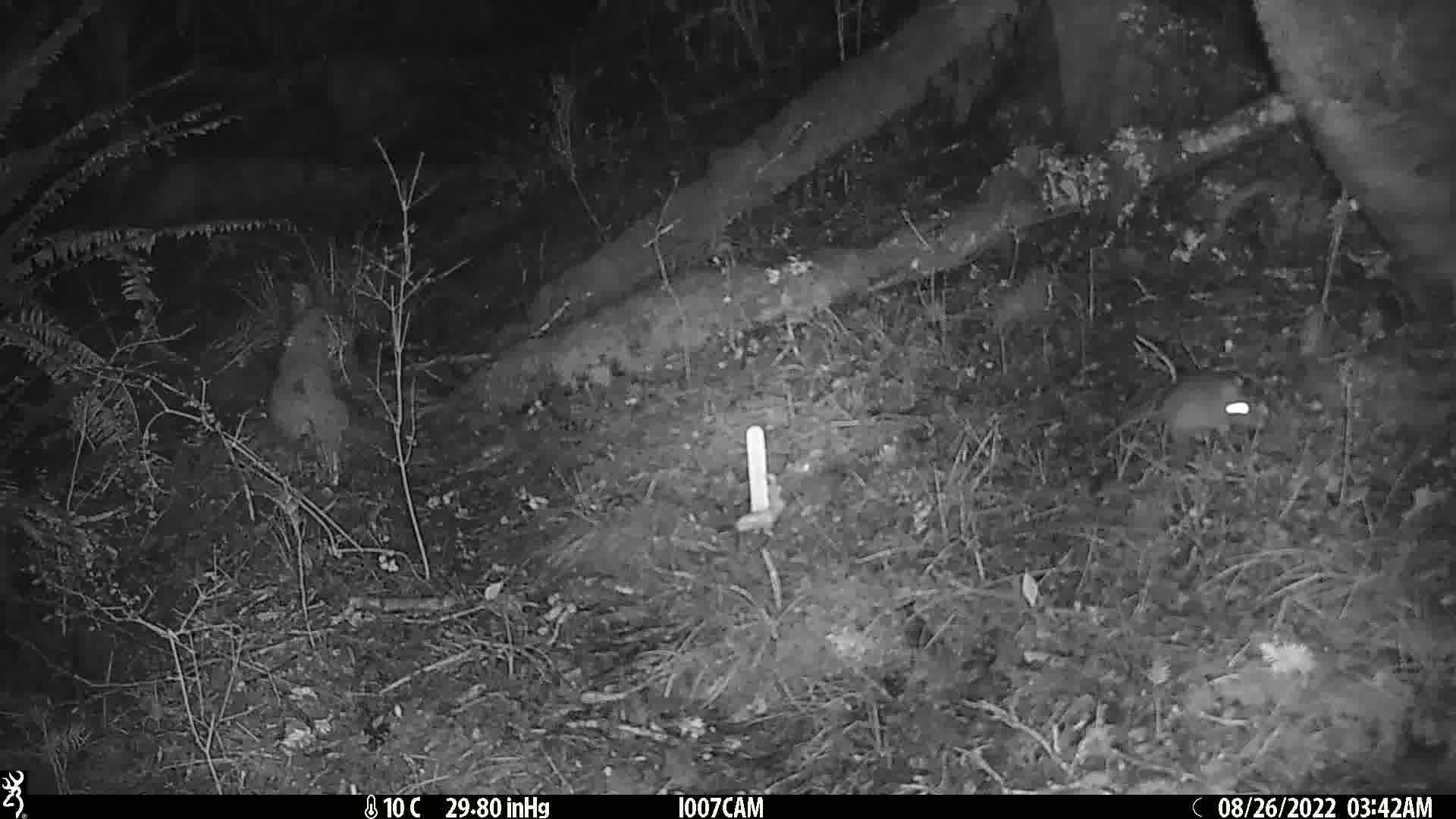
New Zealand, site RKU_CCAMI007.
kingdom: Animalia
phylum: Chordata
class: Mammalia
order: Rodentia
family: Muridae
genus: Rattus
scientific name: Rattus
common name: rat